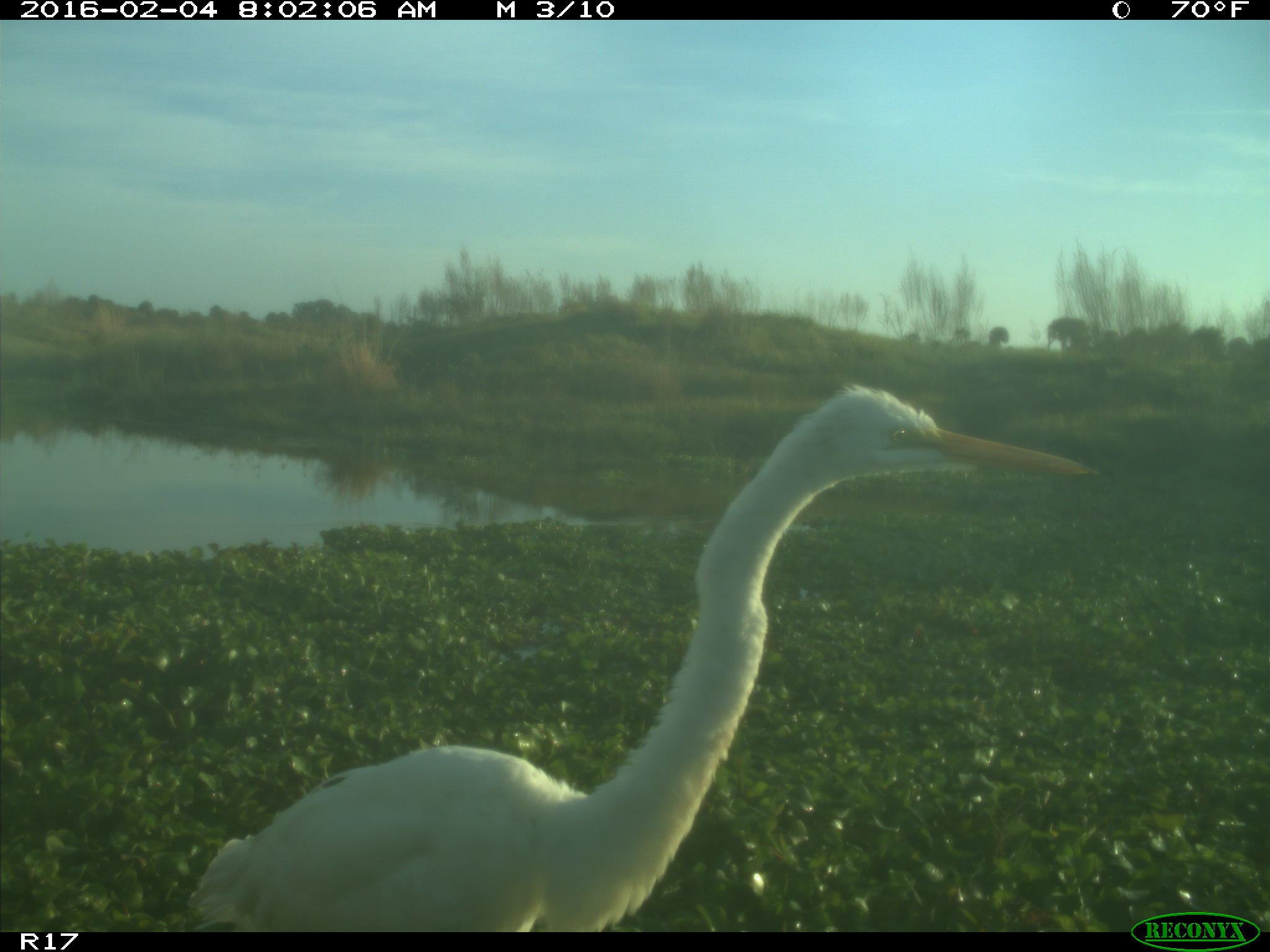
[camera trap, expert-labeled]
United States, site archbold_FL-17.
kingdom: Animalia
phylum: Chordata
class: Aves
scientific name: Aves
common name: birds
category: unidentified bird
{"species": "unidentified bird (birds) (Aves)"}